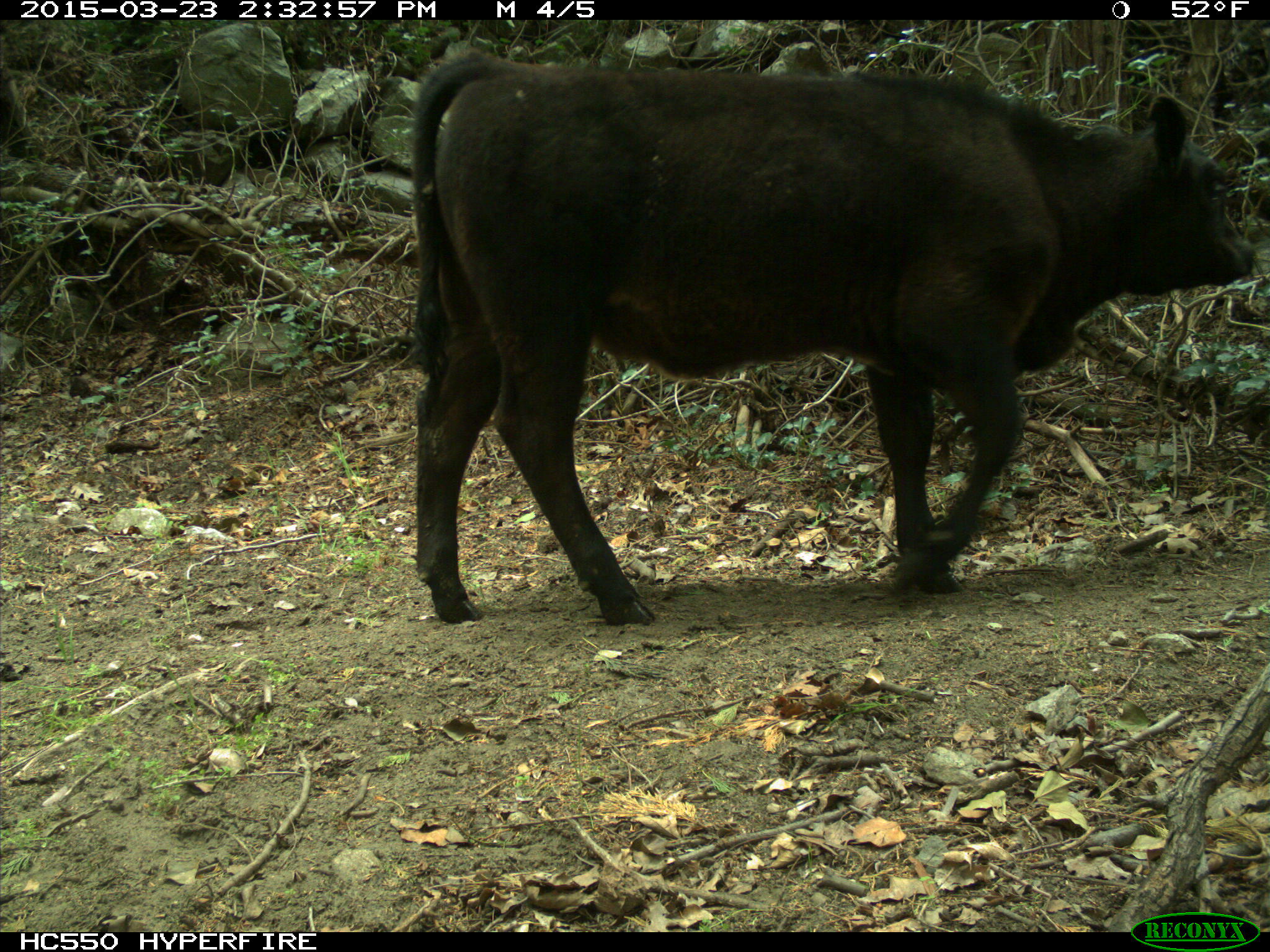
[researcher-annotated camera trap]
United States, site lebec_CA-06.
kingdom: Animalia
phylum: Chordata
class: Mammalia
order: Artiodactyla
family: Bovidae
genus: Bos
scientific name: Bos taurus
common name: domestic cow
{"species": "Bos taurus (domestic cow)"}